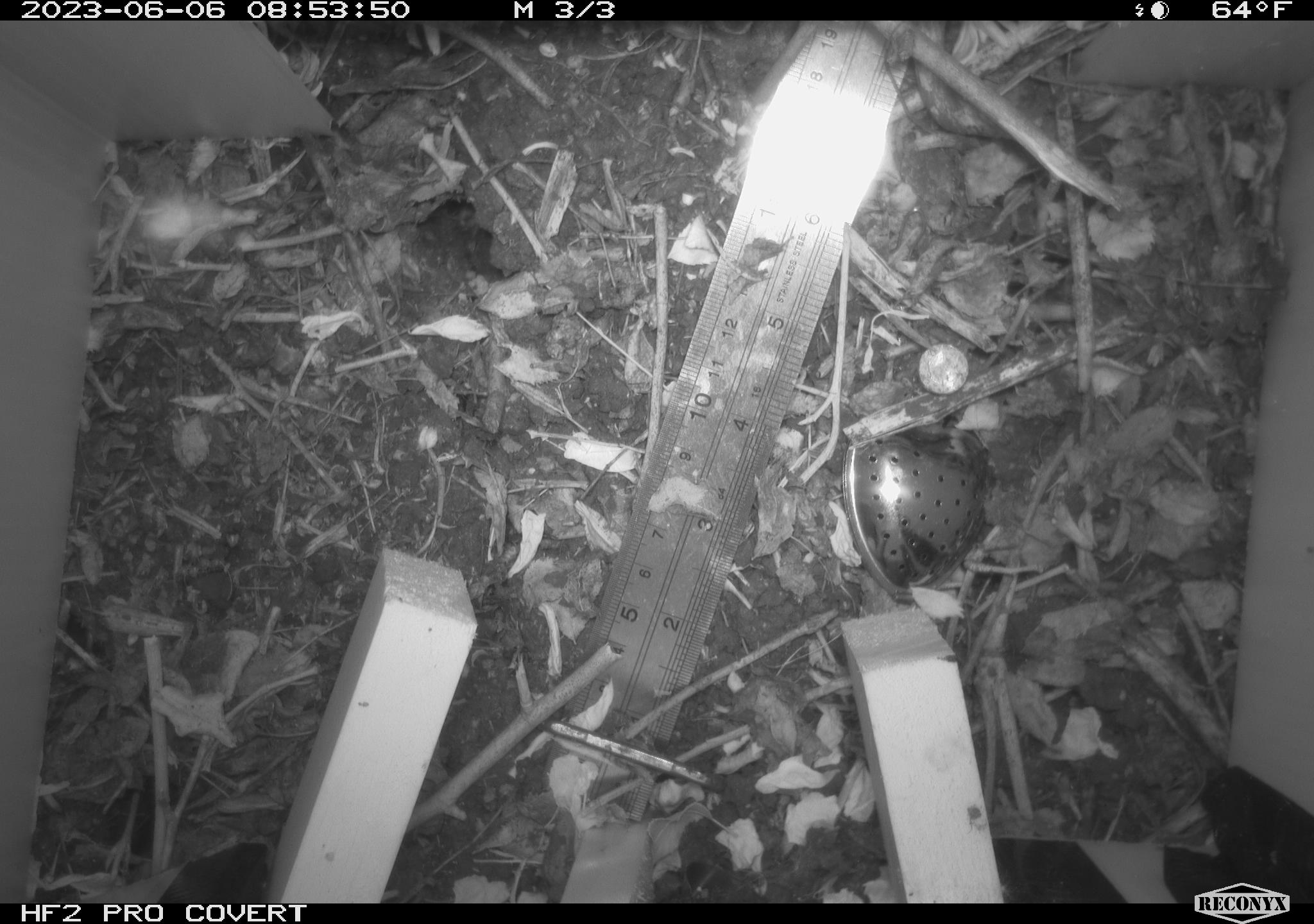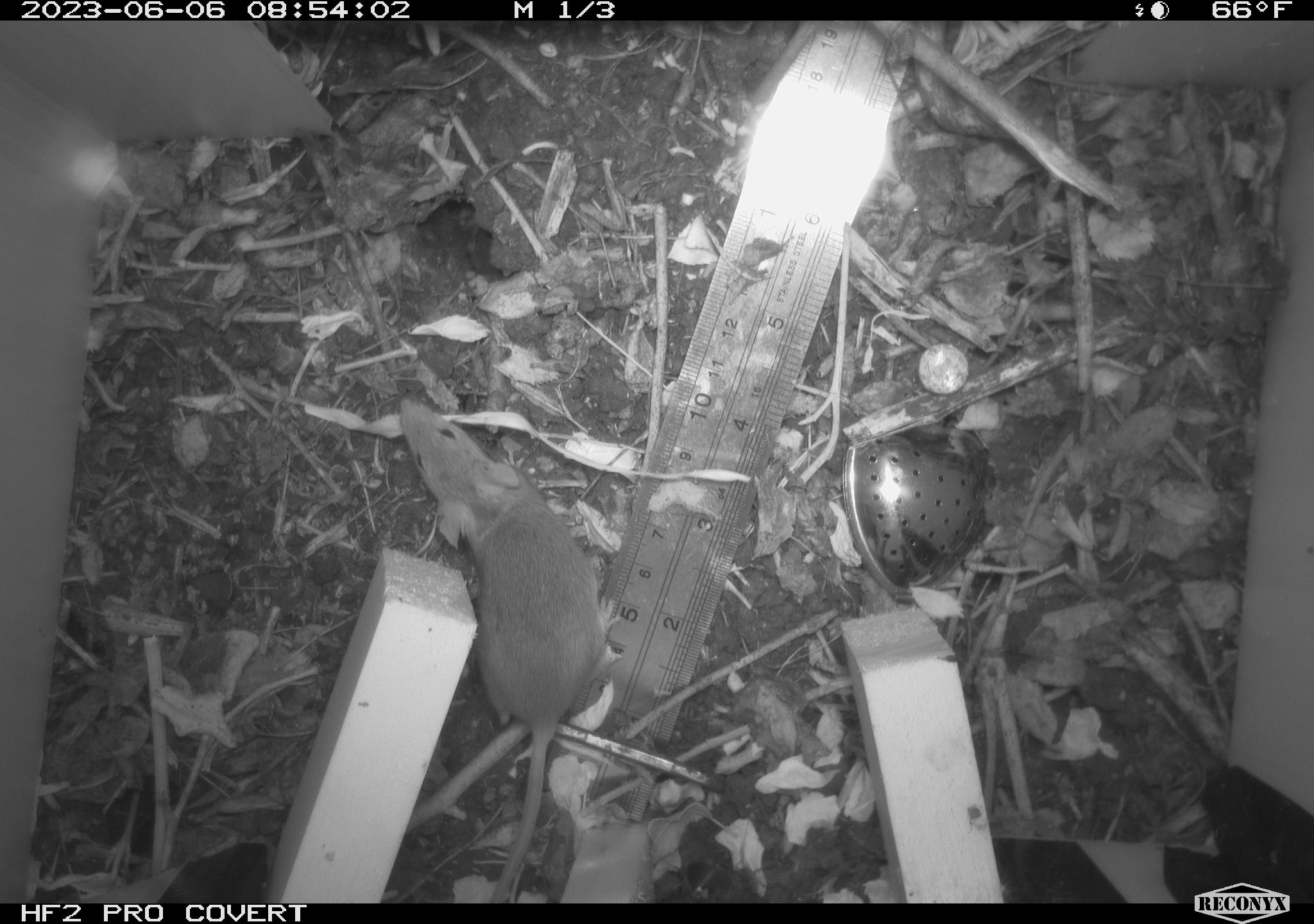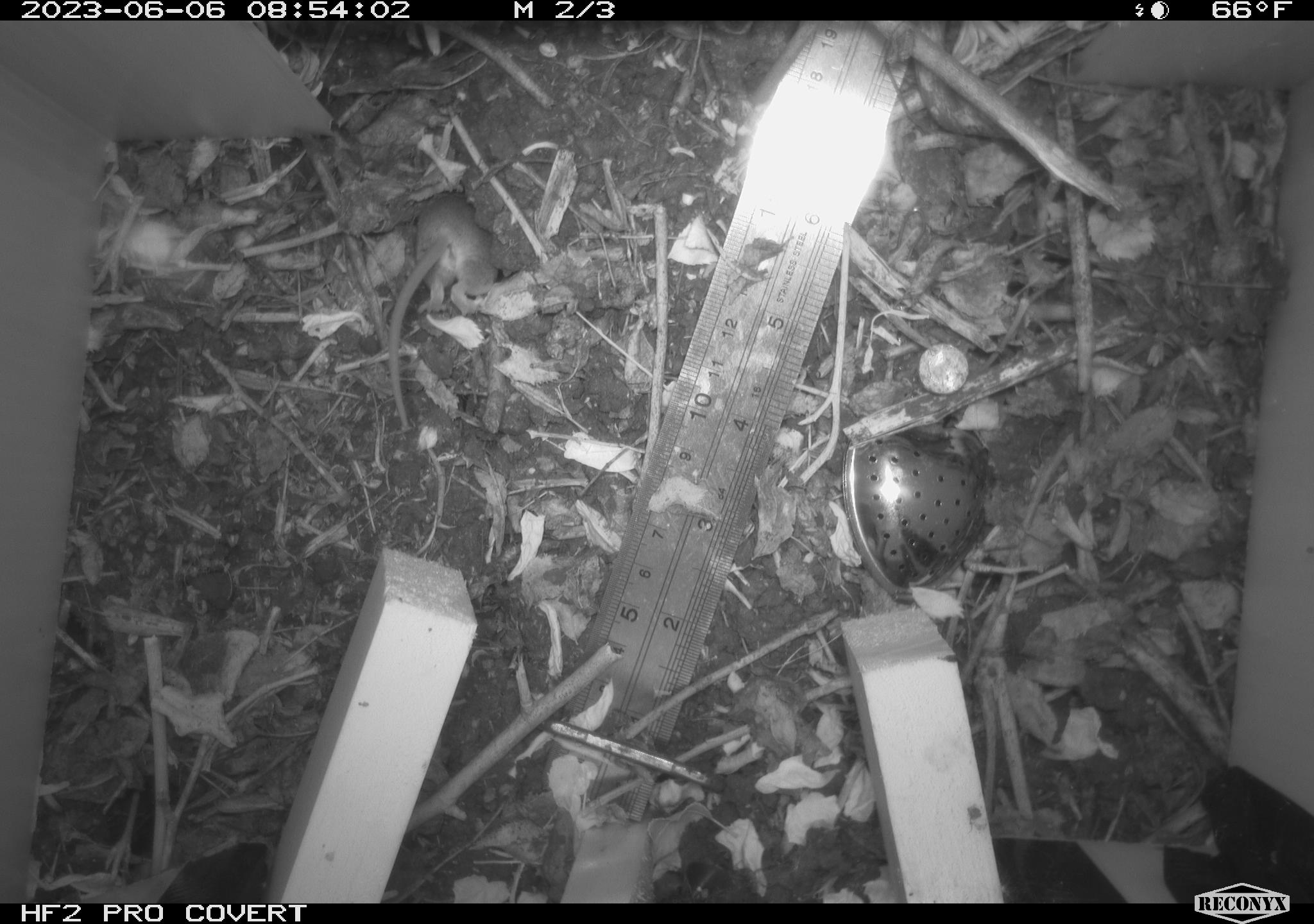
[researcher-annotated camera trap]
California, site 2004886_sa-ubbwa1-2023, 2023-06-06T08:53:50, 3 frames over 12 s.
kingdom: Animalia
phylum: Chordata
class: Mammalia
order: Rodentia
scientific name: Rodentia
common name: rodent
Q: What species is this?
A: Rodent (Rodentia).